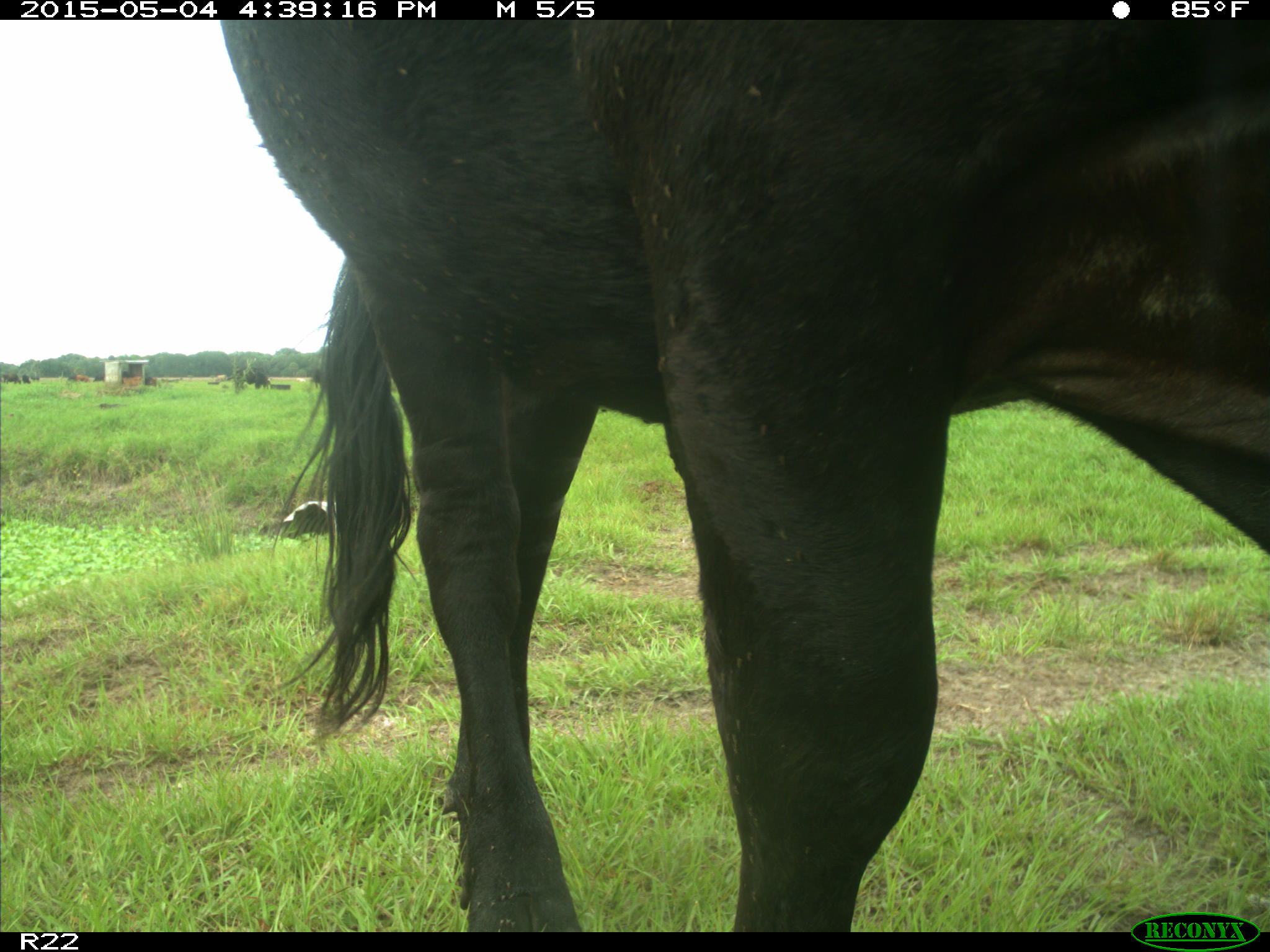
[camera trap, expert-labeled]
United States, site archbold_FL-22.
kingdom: Animalia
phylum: Chordata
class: Mammalia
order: Artiodactyla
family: Bovidae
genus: Bos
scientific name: Bos taurus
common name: domestic cow